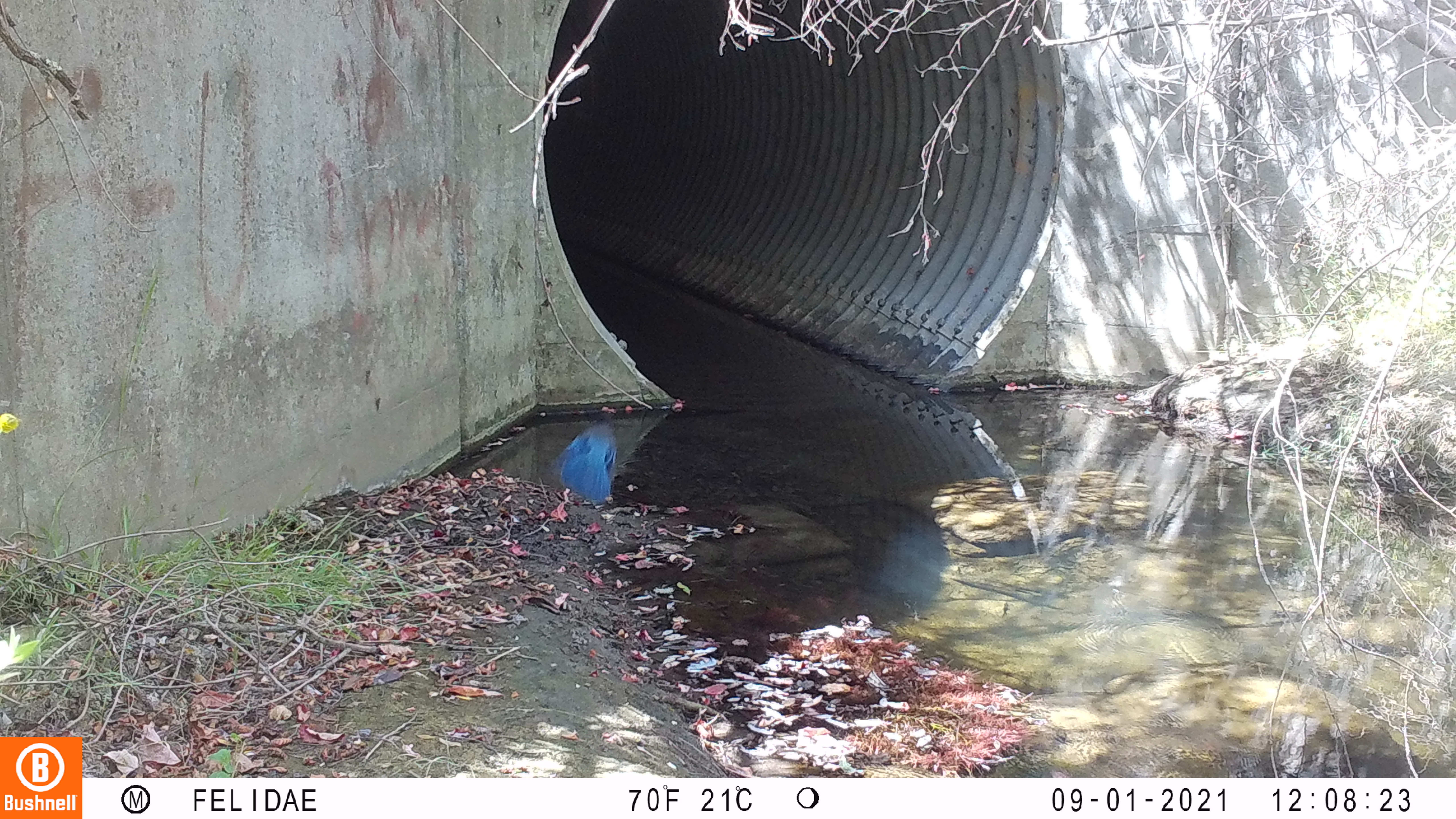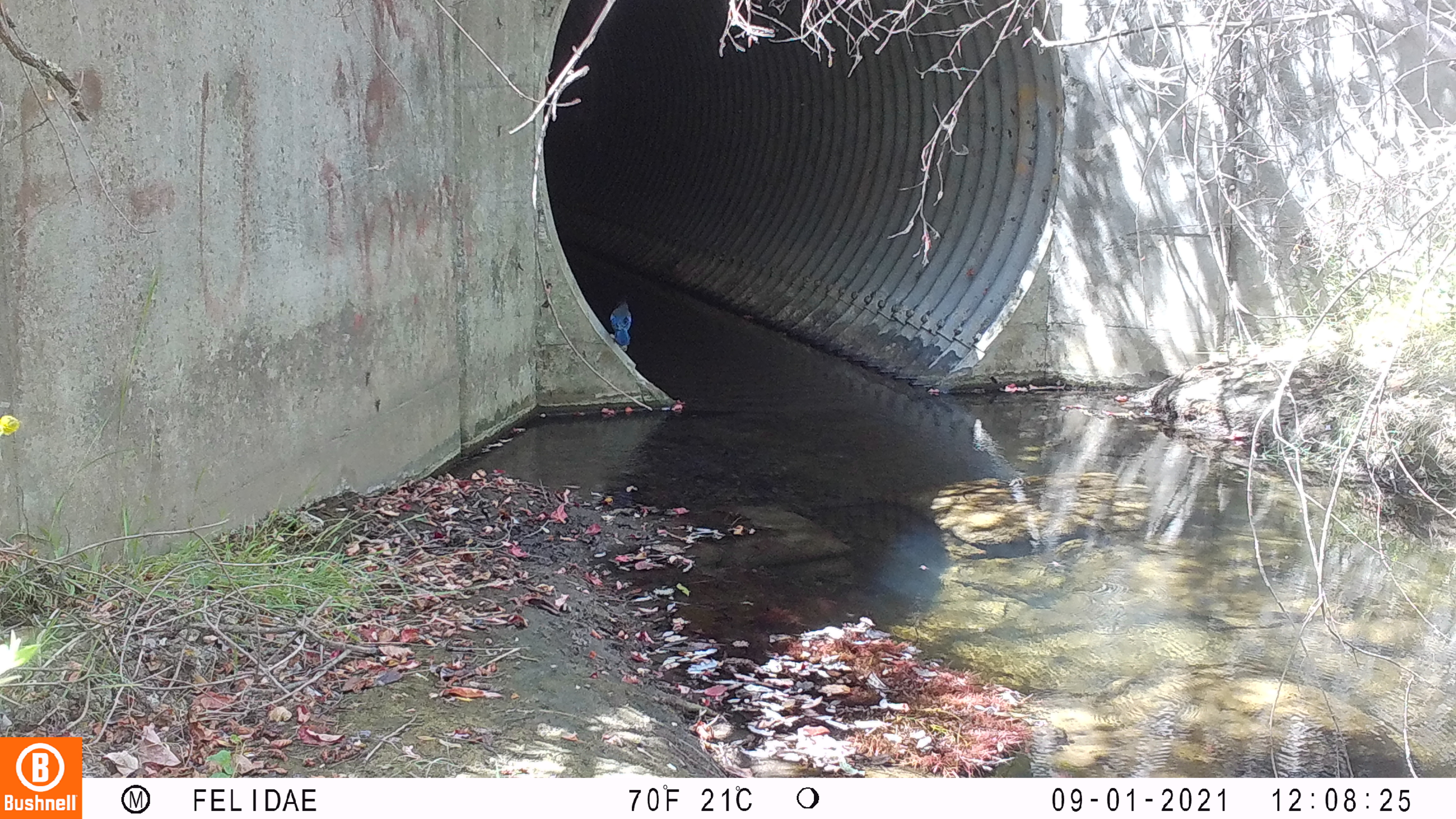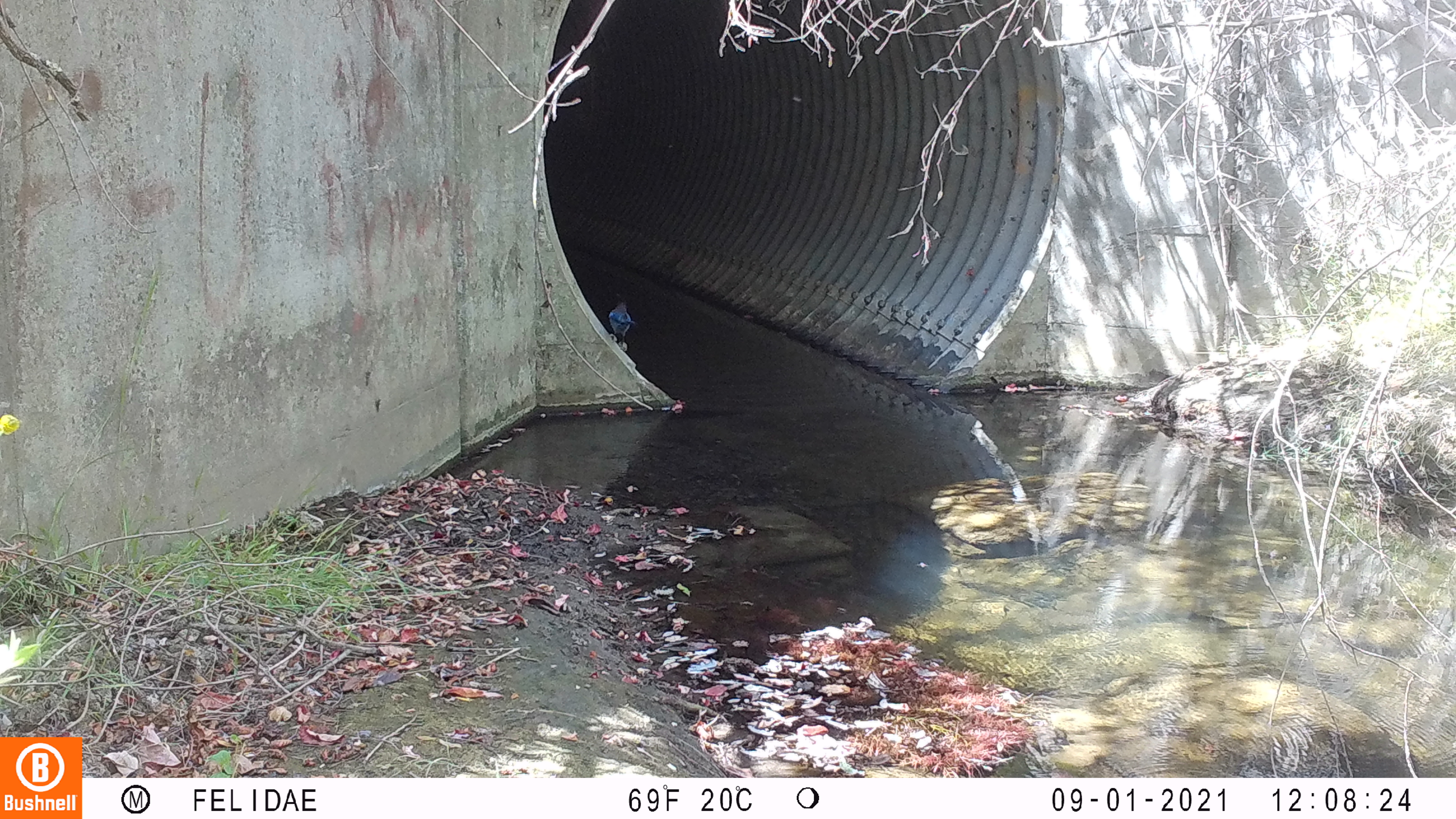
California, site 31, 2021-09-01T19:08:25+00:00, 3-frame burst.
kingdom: Animalia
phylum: Chordata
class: Aves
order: Passeriformes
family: Corvidae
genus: Cyanocitta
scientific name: Cyanocitta stelleri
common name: steller's jay